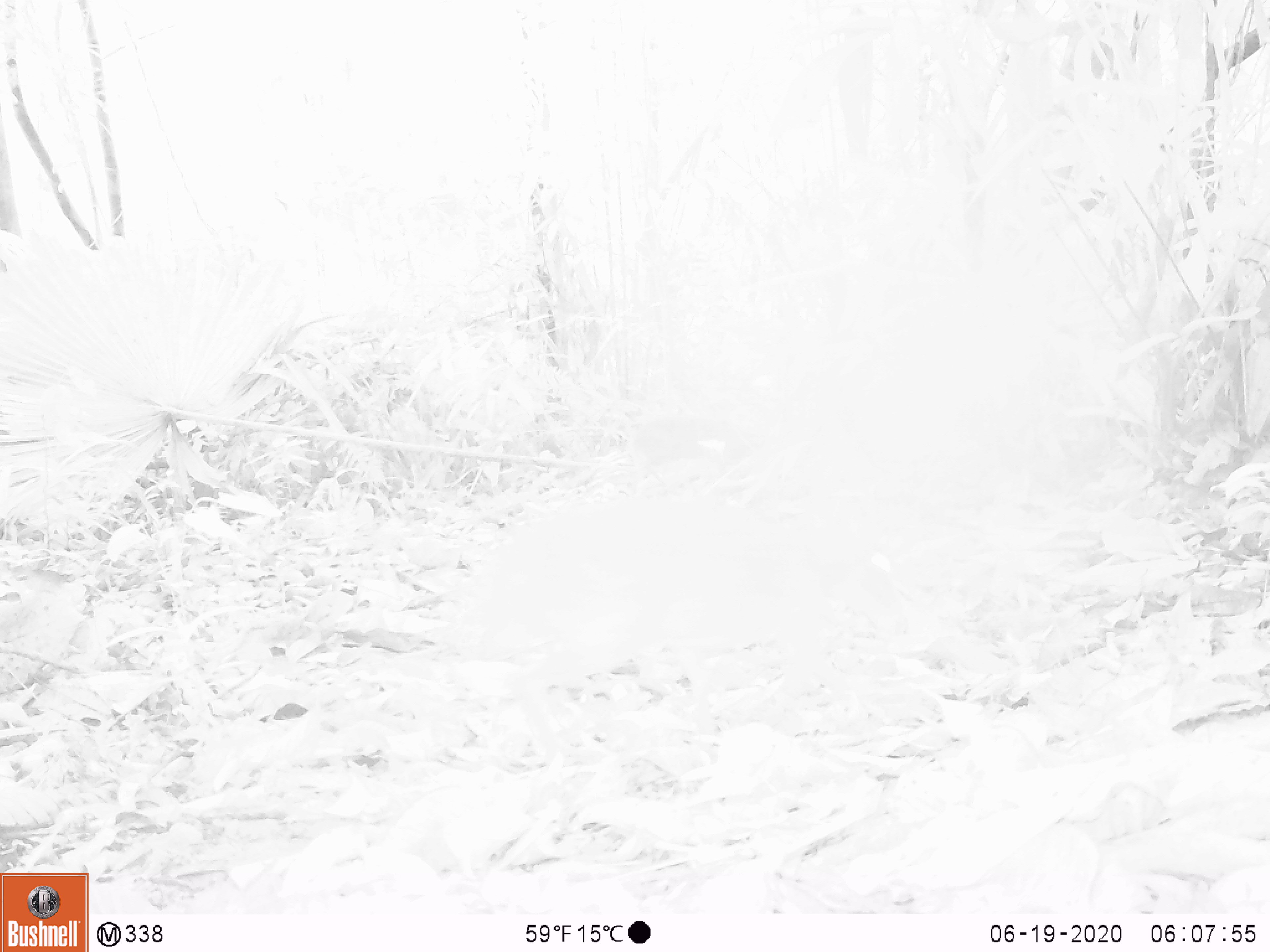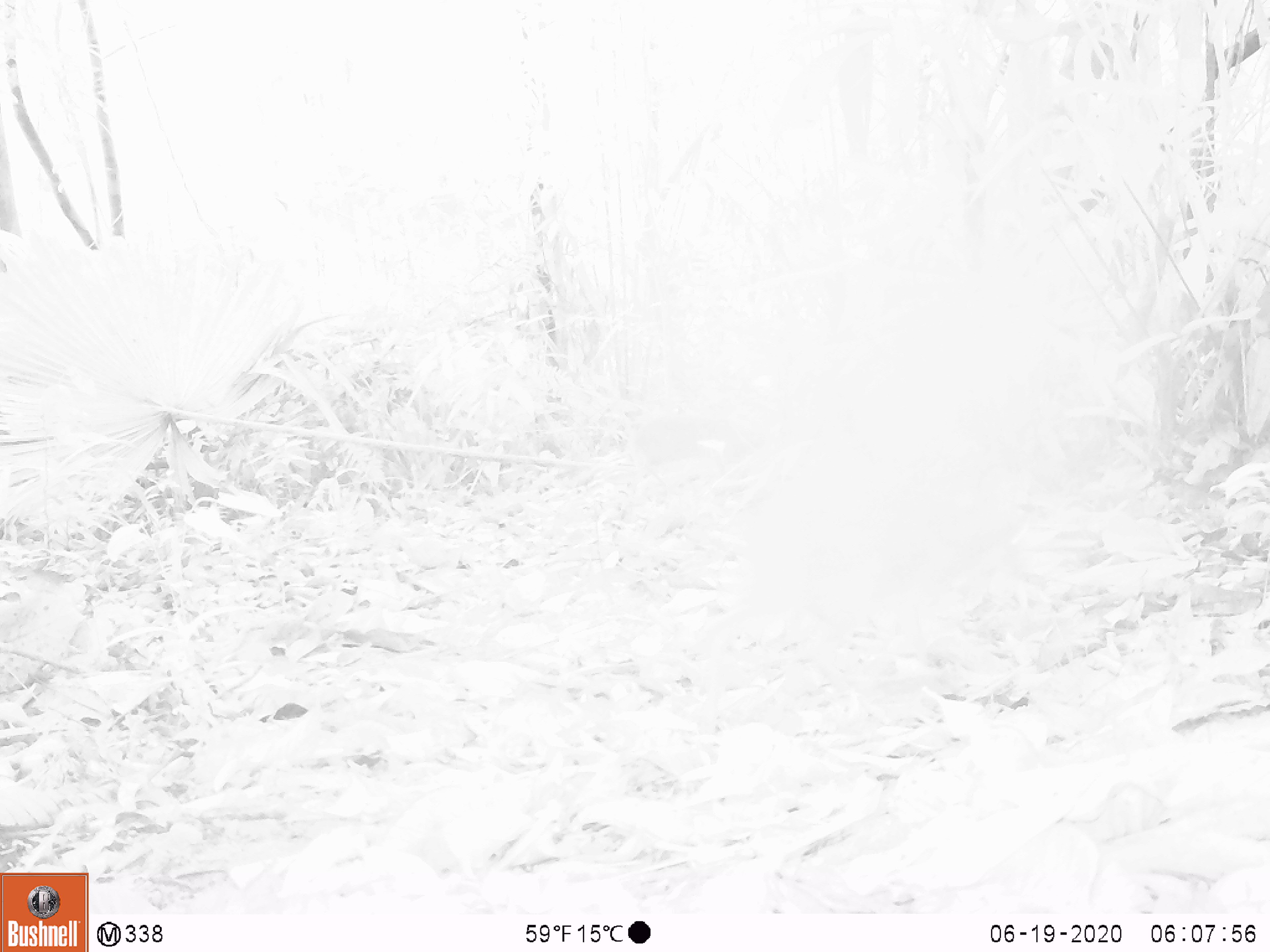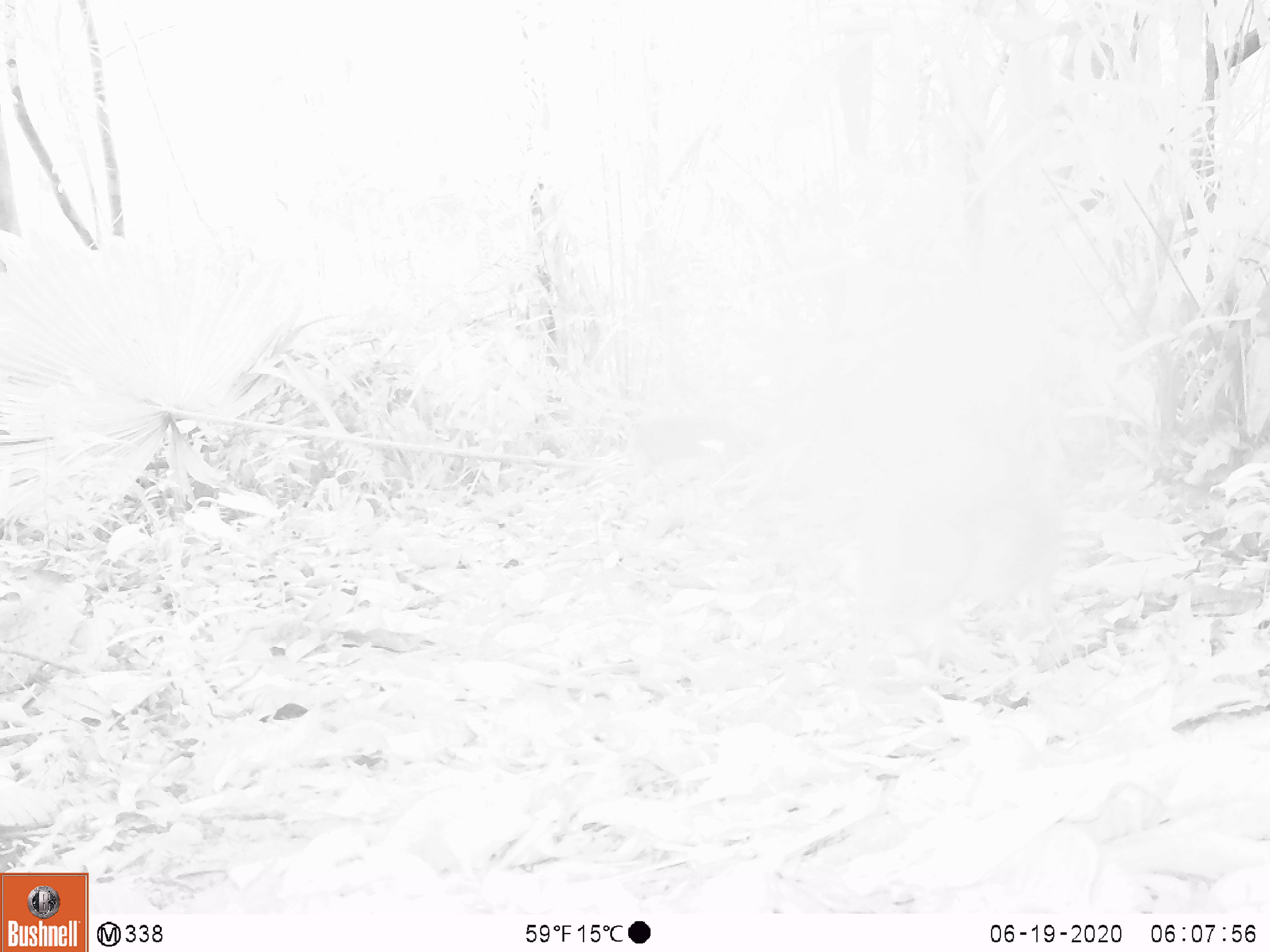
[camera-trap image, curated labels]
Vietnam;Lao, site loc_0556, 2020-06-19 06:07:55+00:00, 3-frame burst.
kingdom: Animalia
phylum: Chordata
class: Mammalia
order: Artiodactyla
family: Tragulidae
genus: Moschiola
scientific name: Moschiola meminna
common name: chevrotain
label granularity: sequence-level